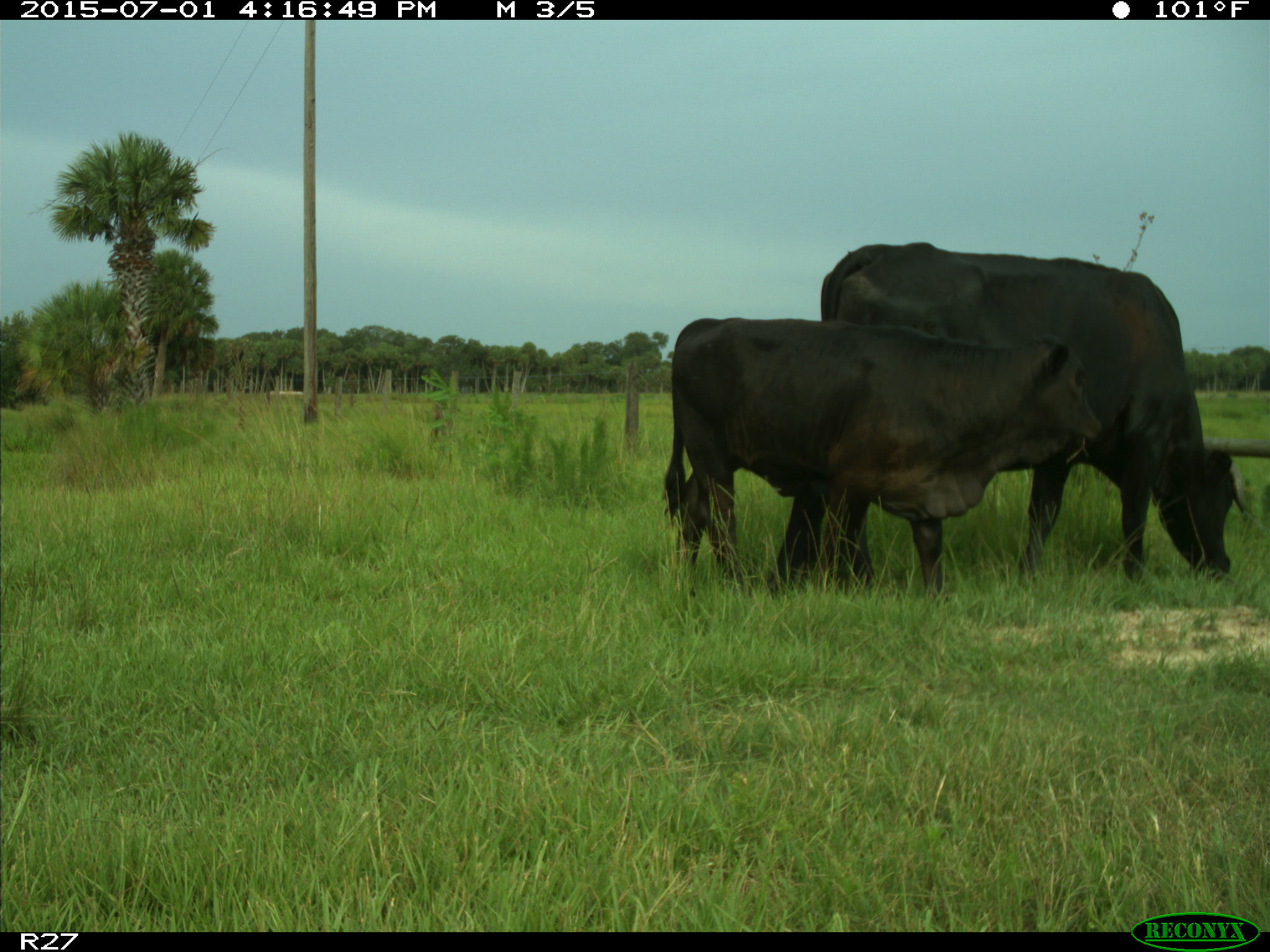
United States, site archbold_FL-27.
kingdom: Animalia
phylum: Chordata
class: Mammalia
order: Artiodactyla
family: Bovidae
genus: Bos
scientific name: Bos taurus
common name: domestic cow